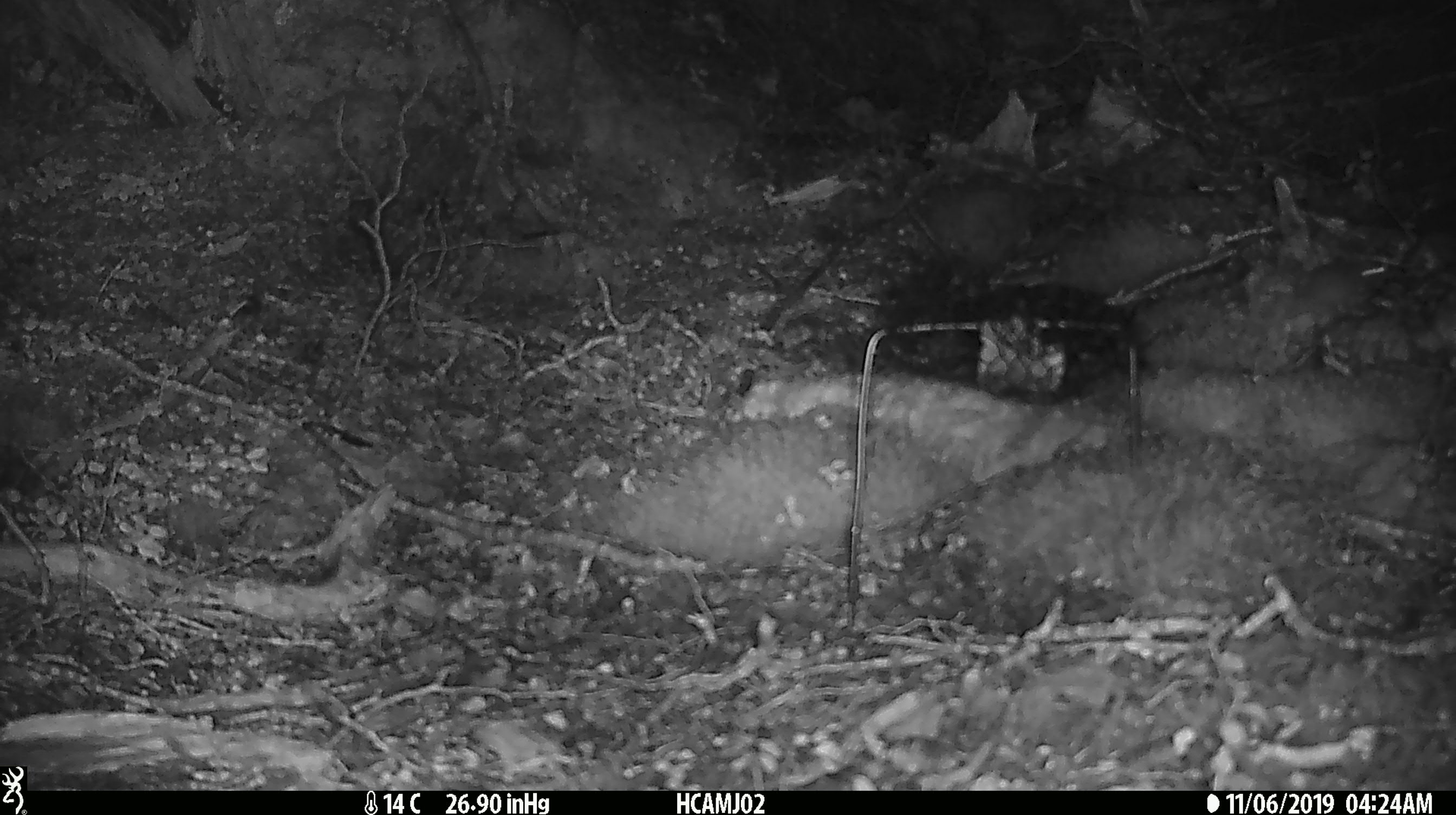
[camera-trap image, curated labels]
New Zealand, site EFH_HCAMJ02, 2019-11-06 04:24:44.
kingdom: Animalia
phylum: Chordata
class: Mammalia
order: Rodentia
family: Muridae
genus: Mus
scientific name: Mus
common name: mouse